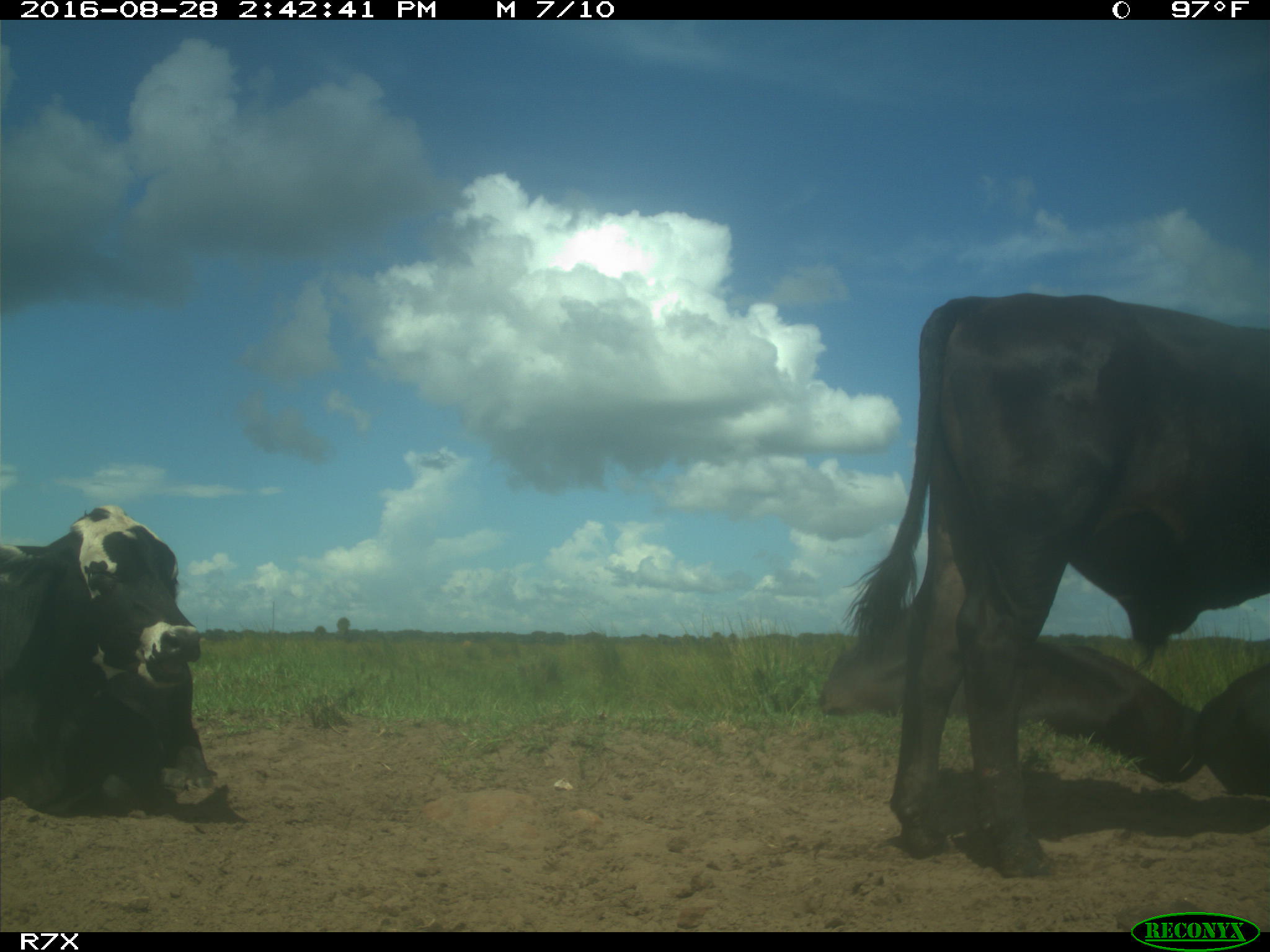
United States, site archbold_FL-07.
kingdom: Animalia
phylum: Chordata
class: Mammalia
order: Artiodactyla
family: Bovidae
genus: Bos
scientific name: Bos taurus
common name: domestic cow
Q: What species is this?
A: Bos taurus (domestic cow).